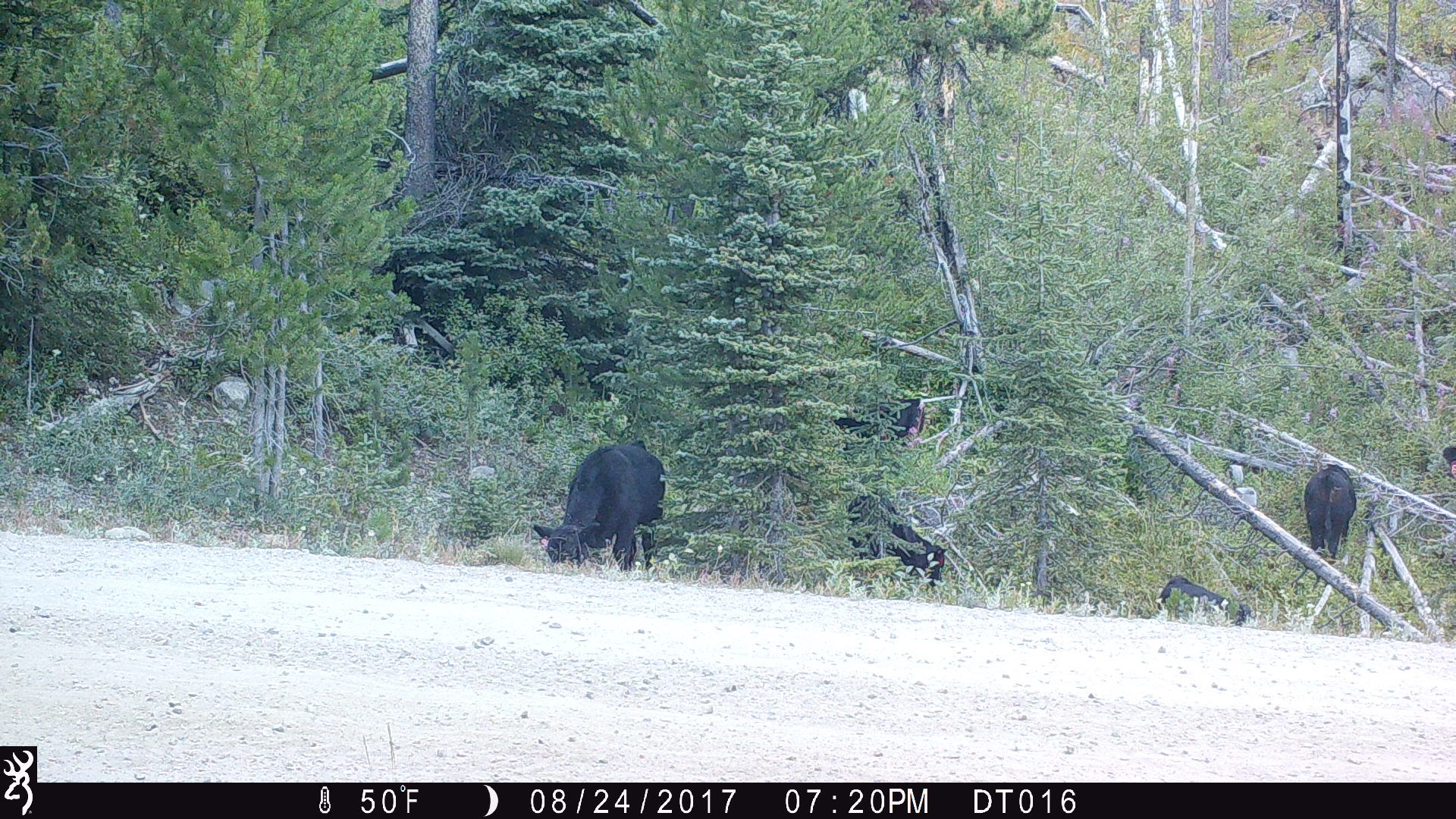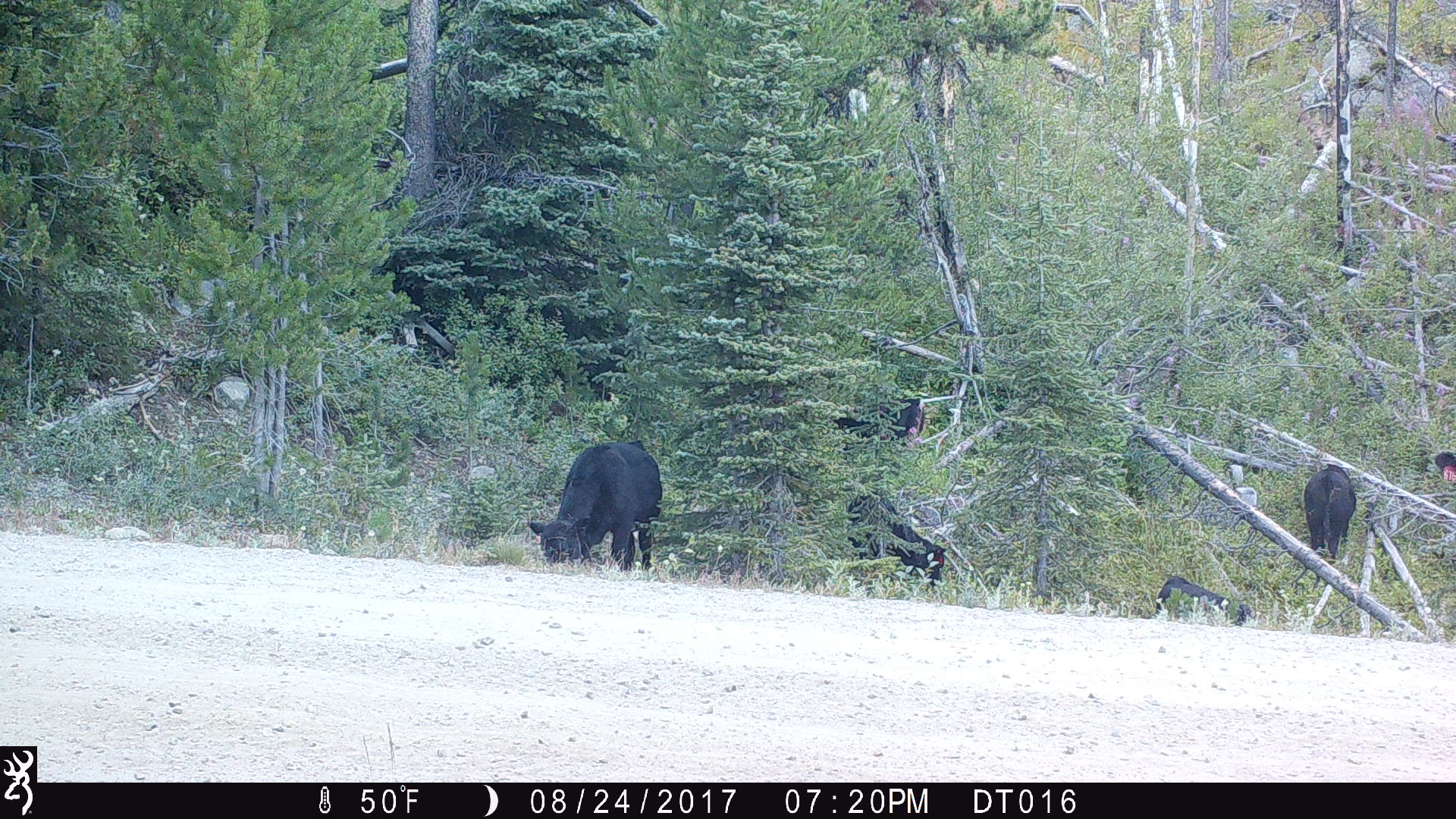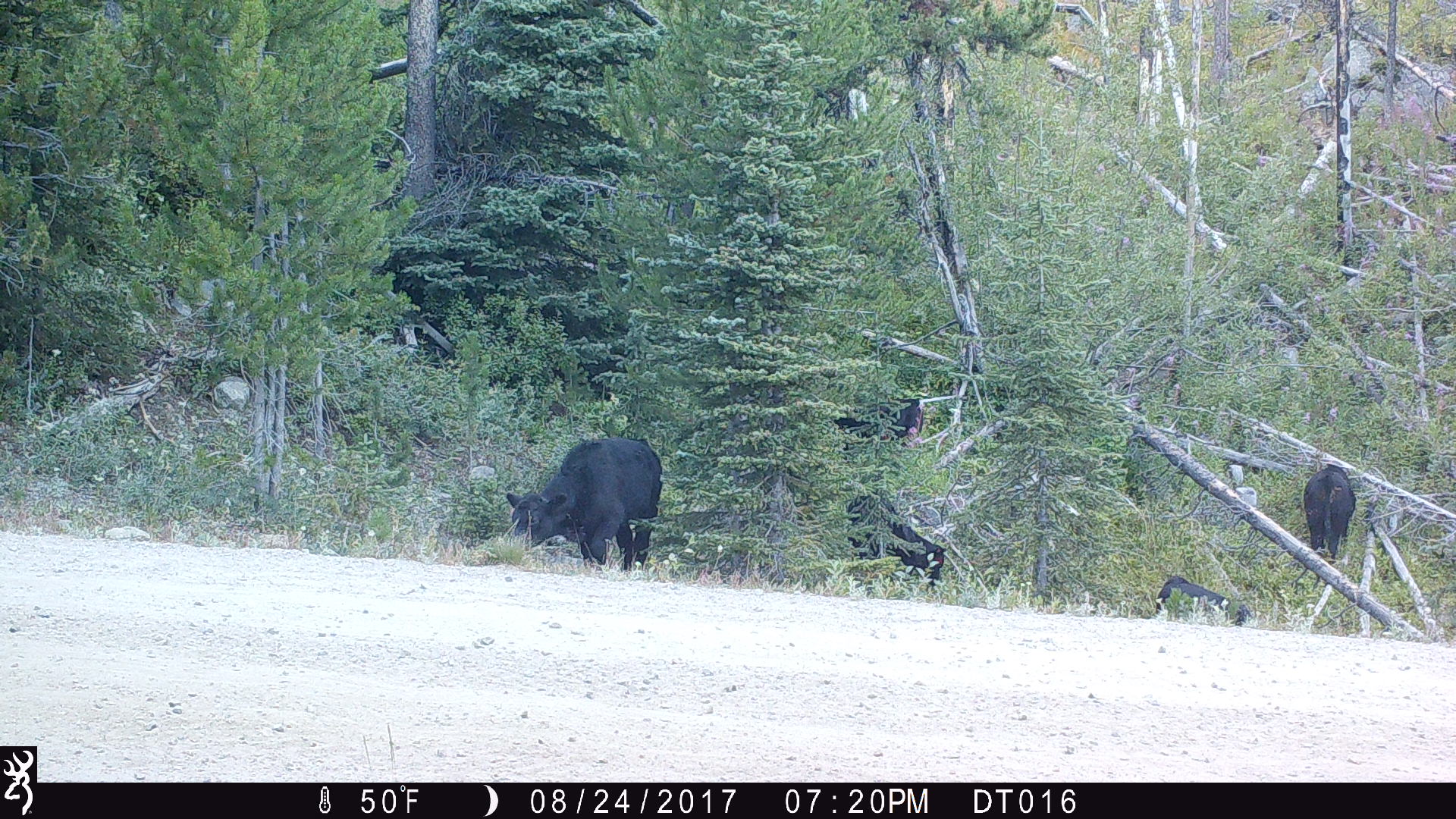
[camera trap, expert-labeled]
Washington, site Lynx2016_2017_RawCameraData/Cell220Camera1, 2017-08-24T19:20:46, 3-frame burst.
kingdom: Animalia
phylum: Chordata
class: Mammalia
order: Artiodactyla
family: Bovidae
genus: Bos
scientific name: Bos taurus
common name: domestic cattle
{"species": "domestic cattle (Bos taurus)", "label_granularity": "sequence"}